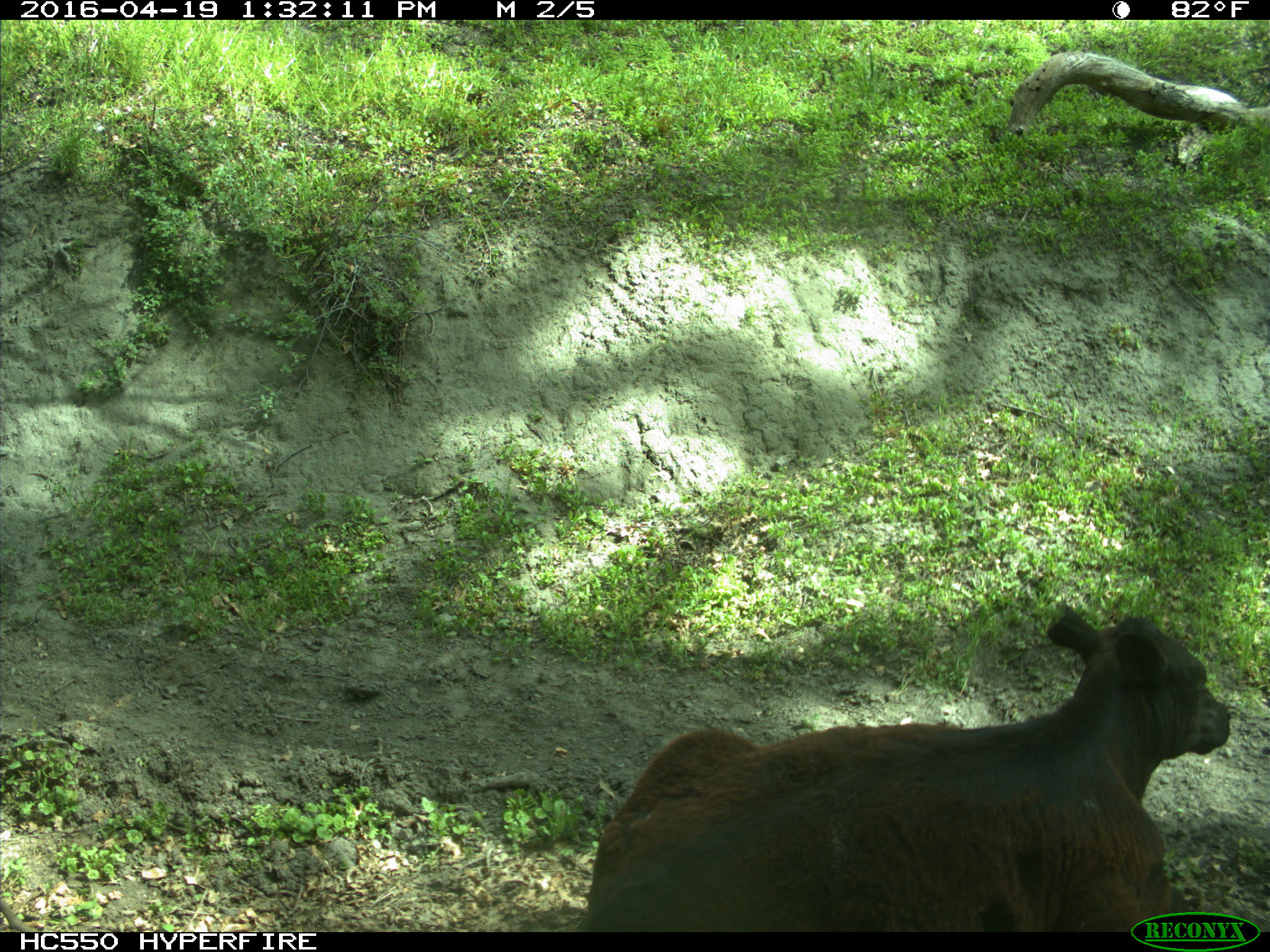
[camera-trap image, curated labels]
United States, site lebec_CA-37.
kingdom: Animalia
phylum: Chordata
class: Mammalia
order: Artiodactyla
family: Bovidae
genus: Bos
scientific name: Bos taurus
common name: domestic cow